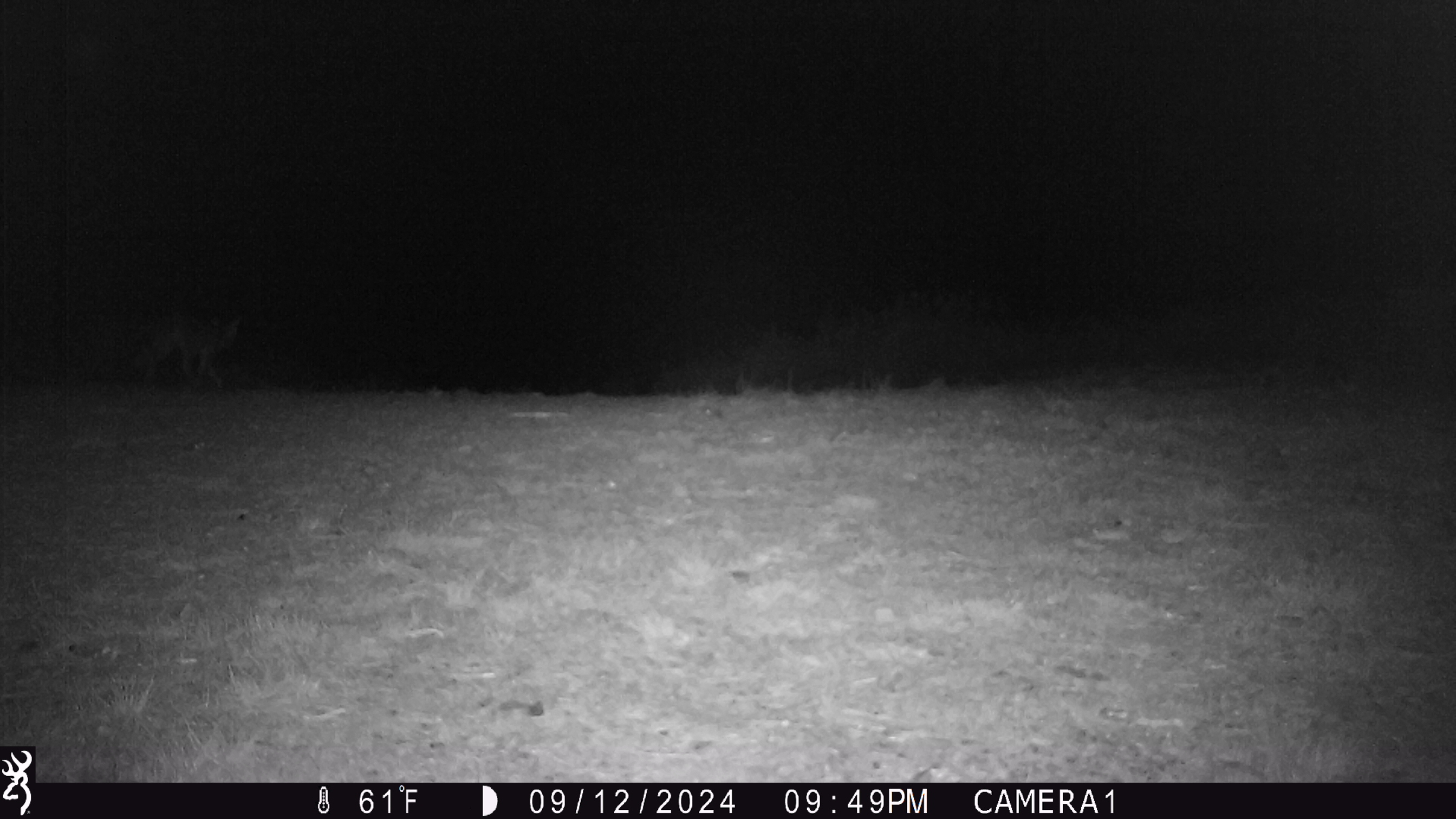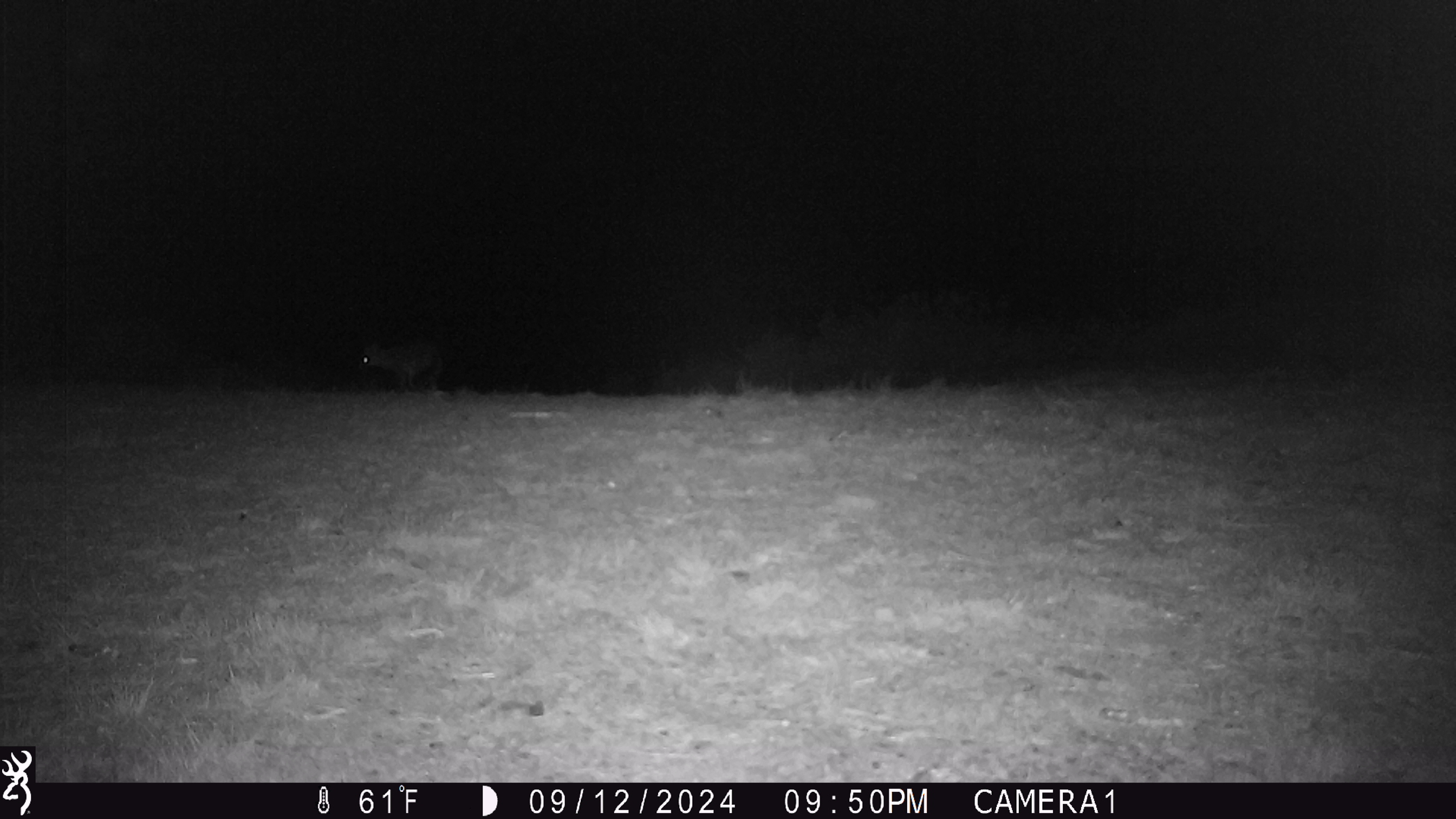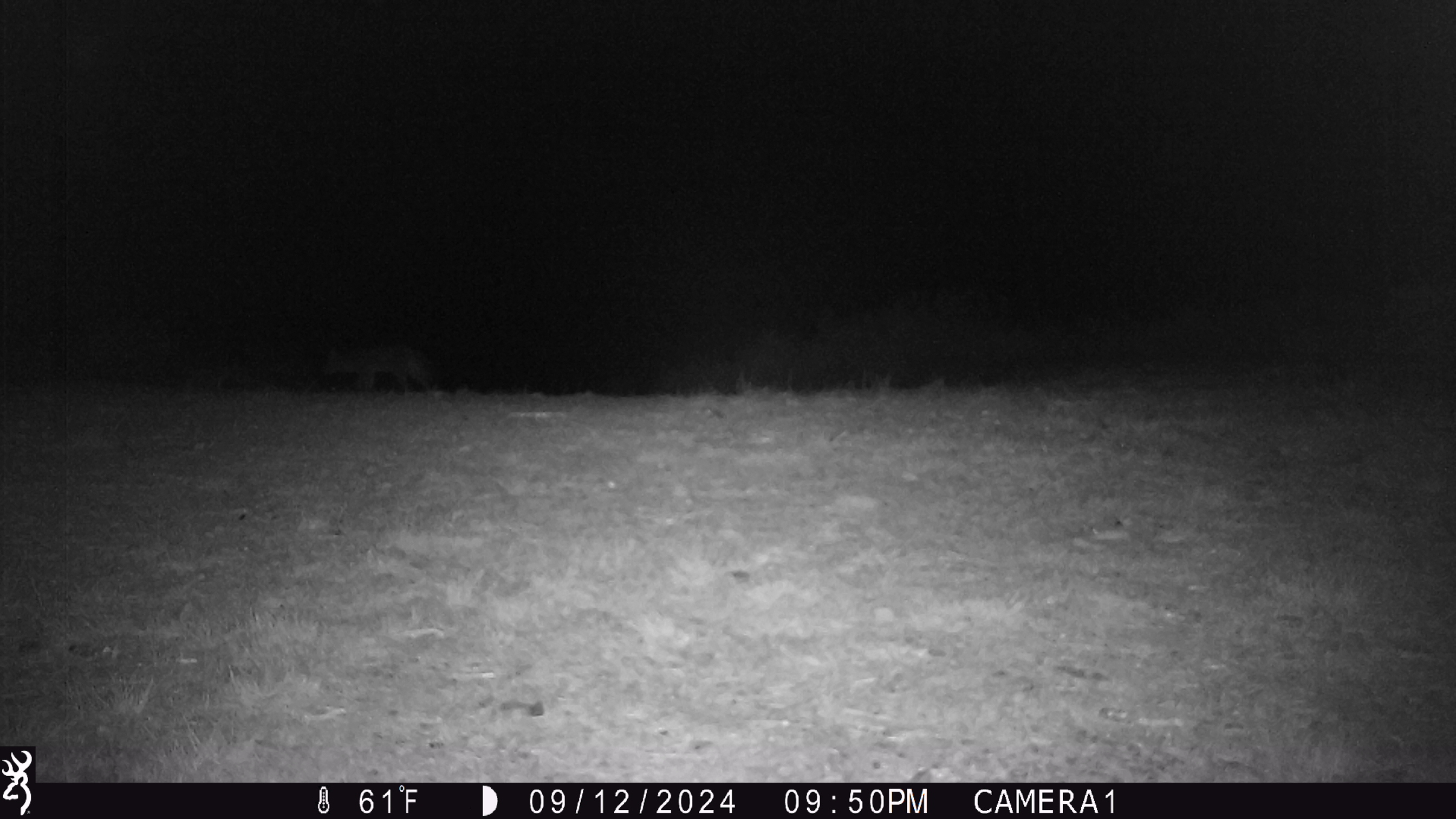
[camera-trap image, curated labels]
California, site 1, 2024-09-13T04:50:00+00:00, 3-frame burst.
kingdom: Animalia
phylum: Chordata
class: Mammalia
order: Carnivora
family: Canidae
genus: Urocyon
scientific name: Urocyon cinereoargenteus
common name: gray fox